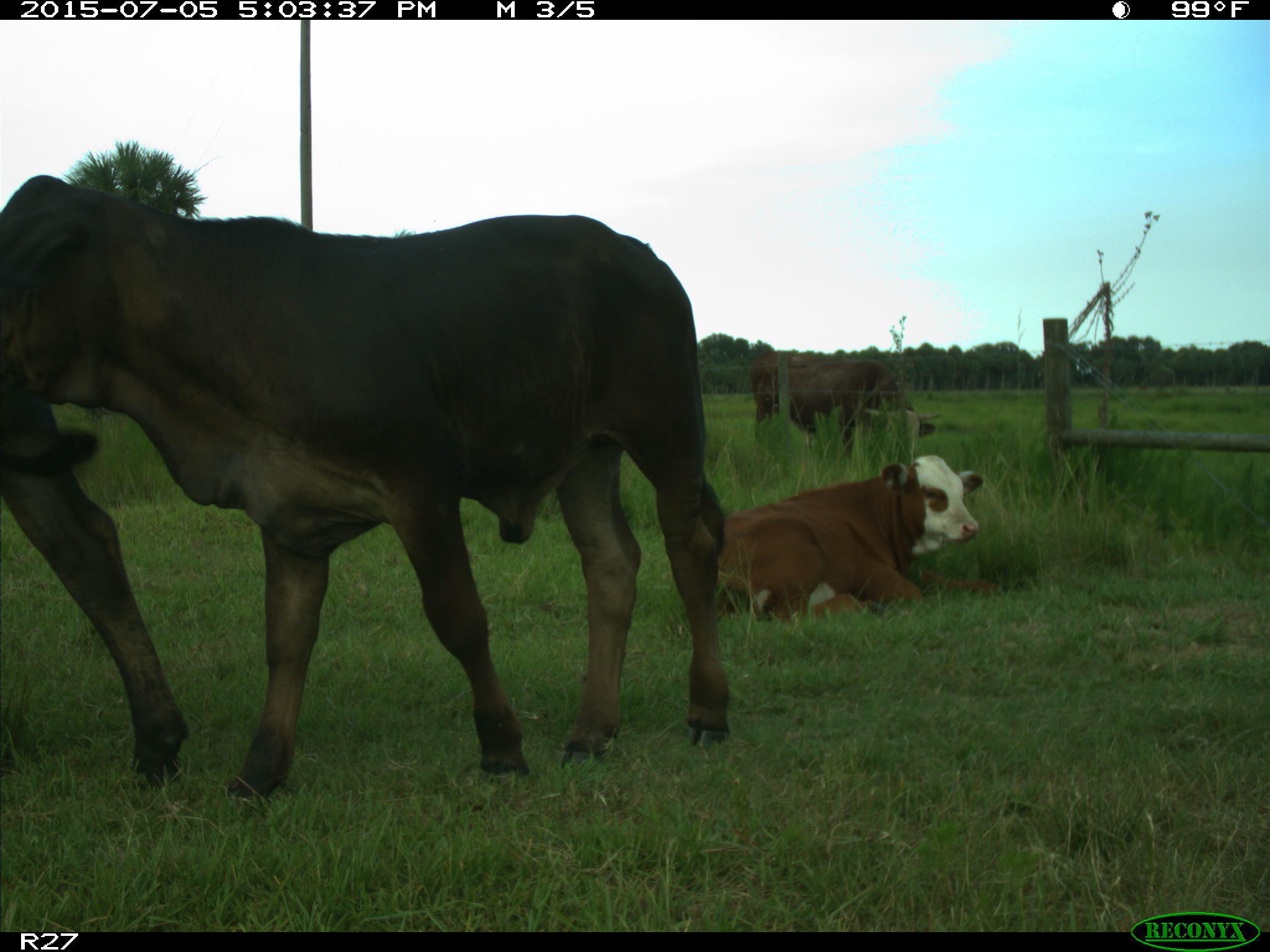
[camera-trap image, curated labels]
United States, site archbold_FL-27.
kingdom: Animalia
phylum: Chordata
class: Mammalia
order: Artiodactyla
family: Bovidae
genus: Bos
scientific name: Bos taurus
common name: domestic cow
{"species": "Bos taurus (domestic cow)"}